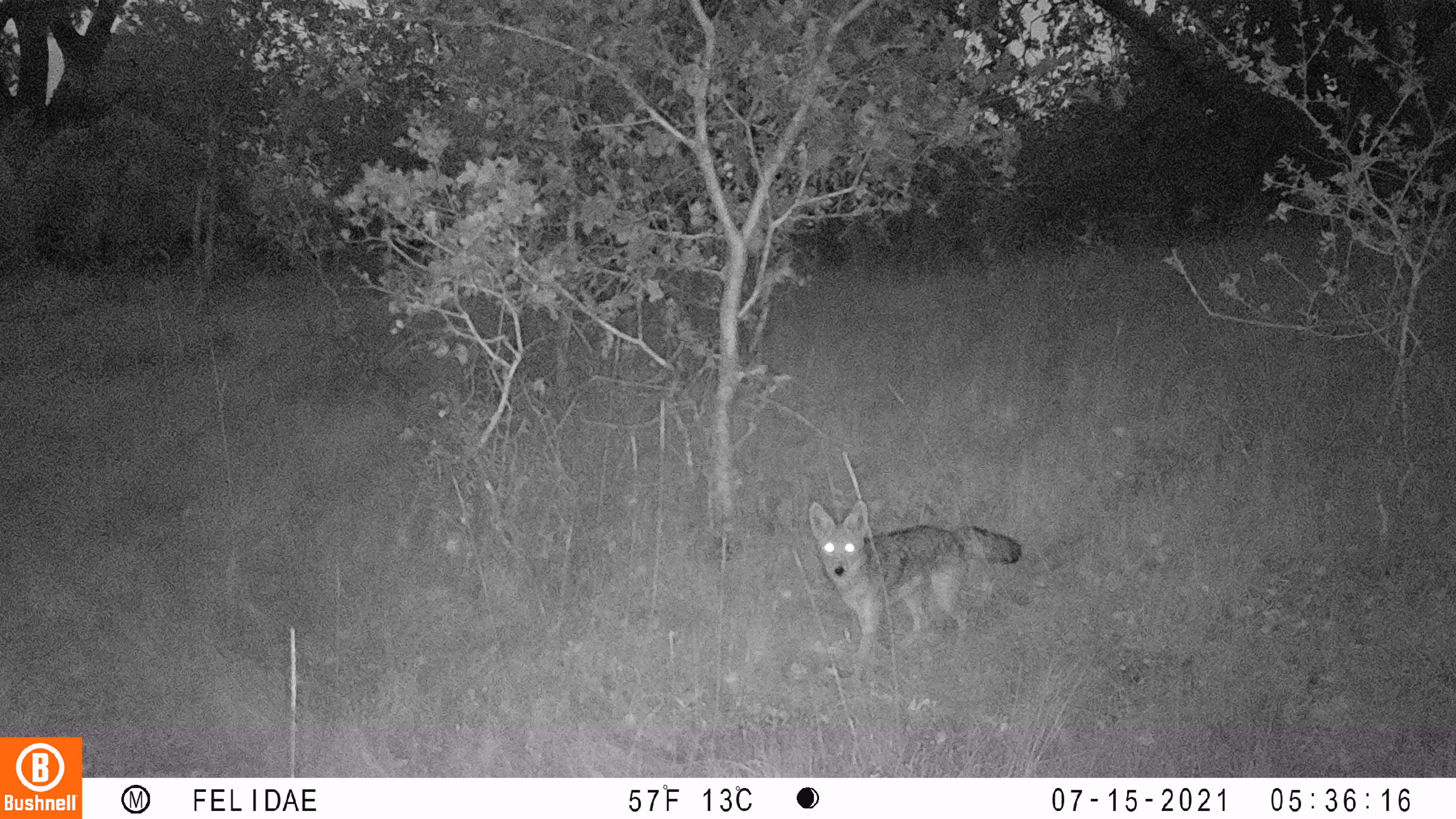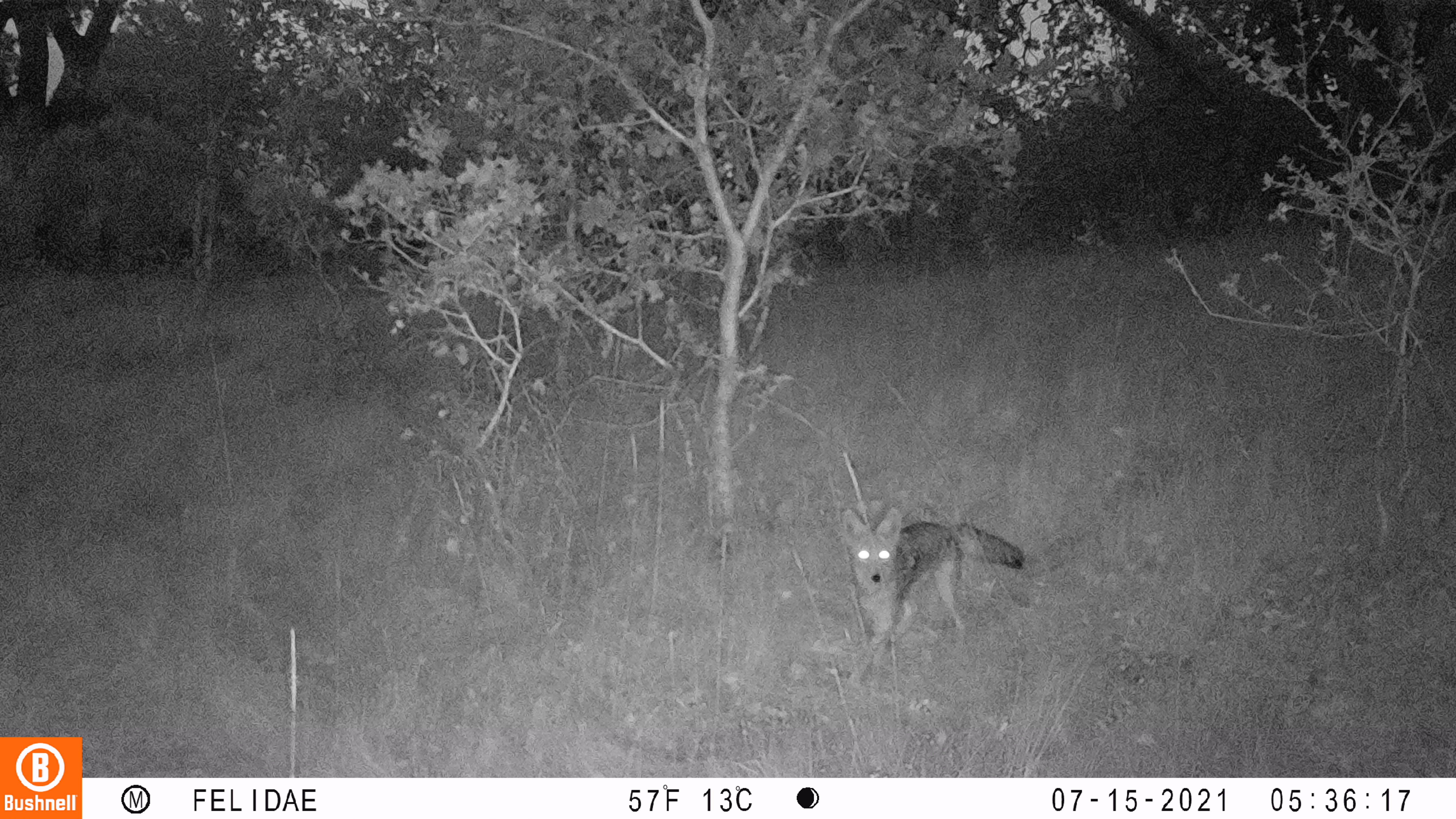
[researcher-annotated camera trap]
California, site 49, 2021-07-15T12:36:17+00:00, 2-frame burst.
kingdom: Animalia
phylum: Chordata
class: Mammalia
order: Carnivora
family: Canidae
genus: Canis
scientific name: Canis latrans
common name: coyote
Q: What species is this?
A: Coyote (Canis latrans).